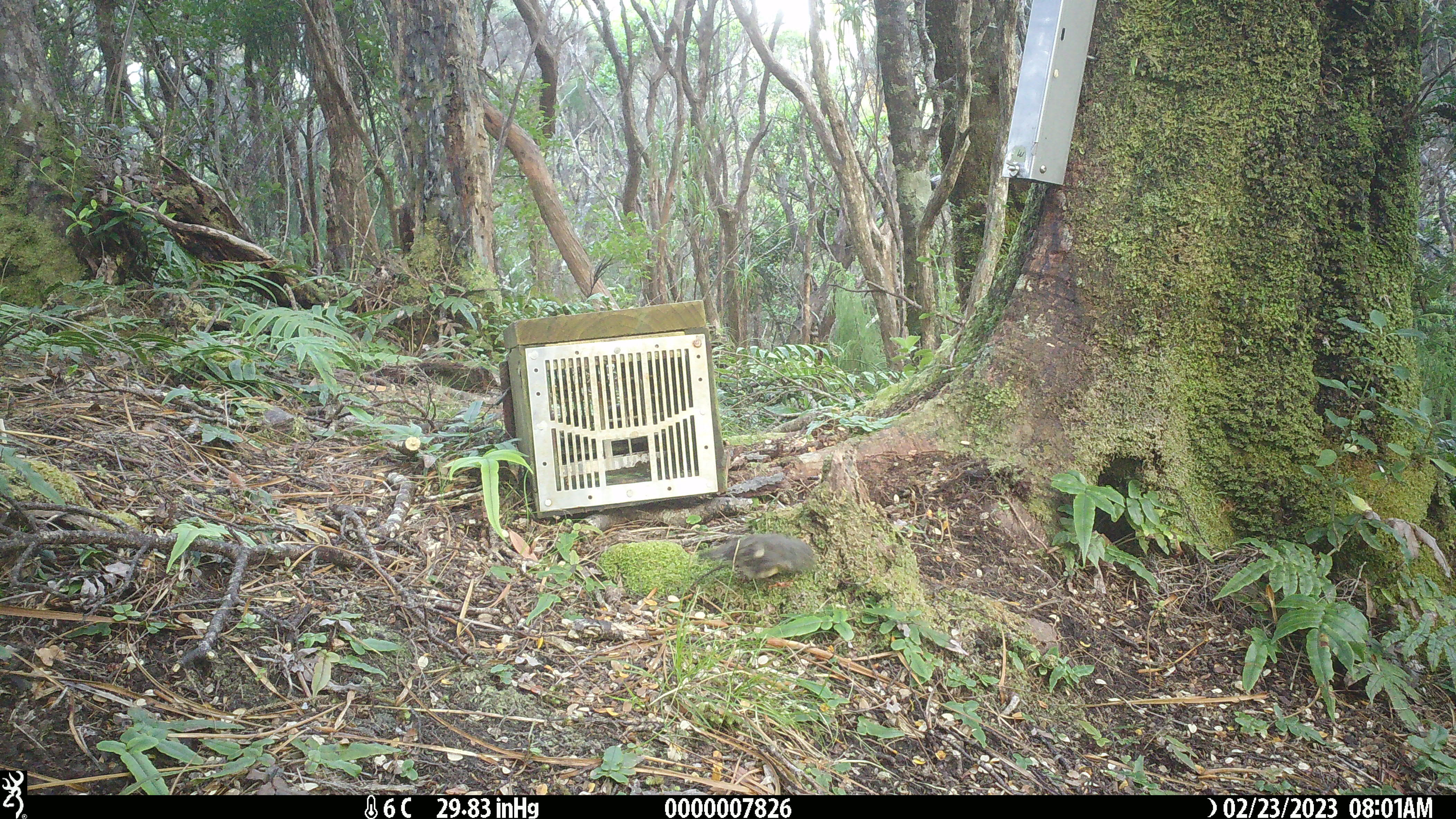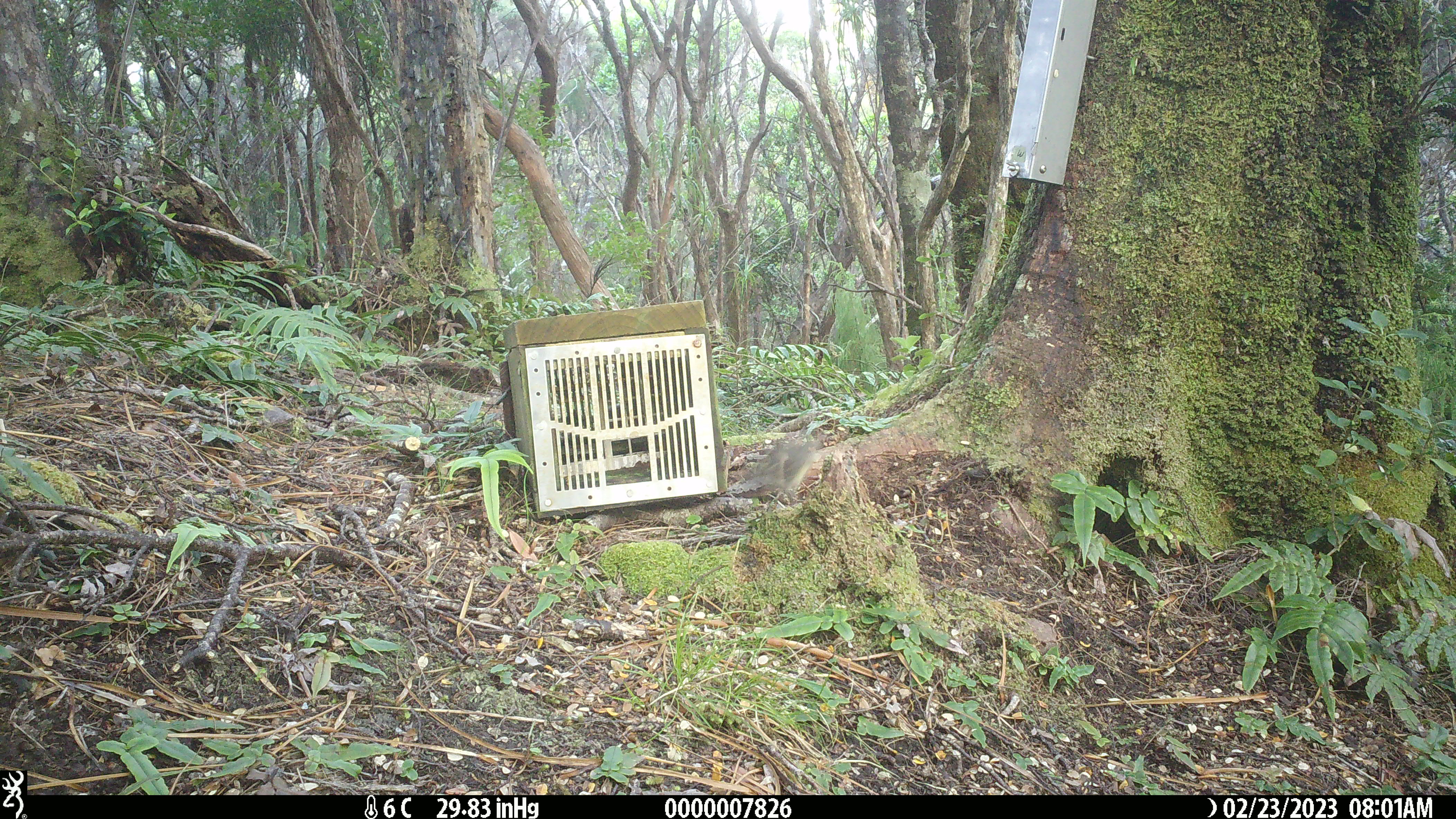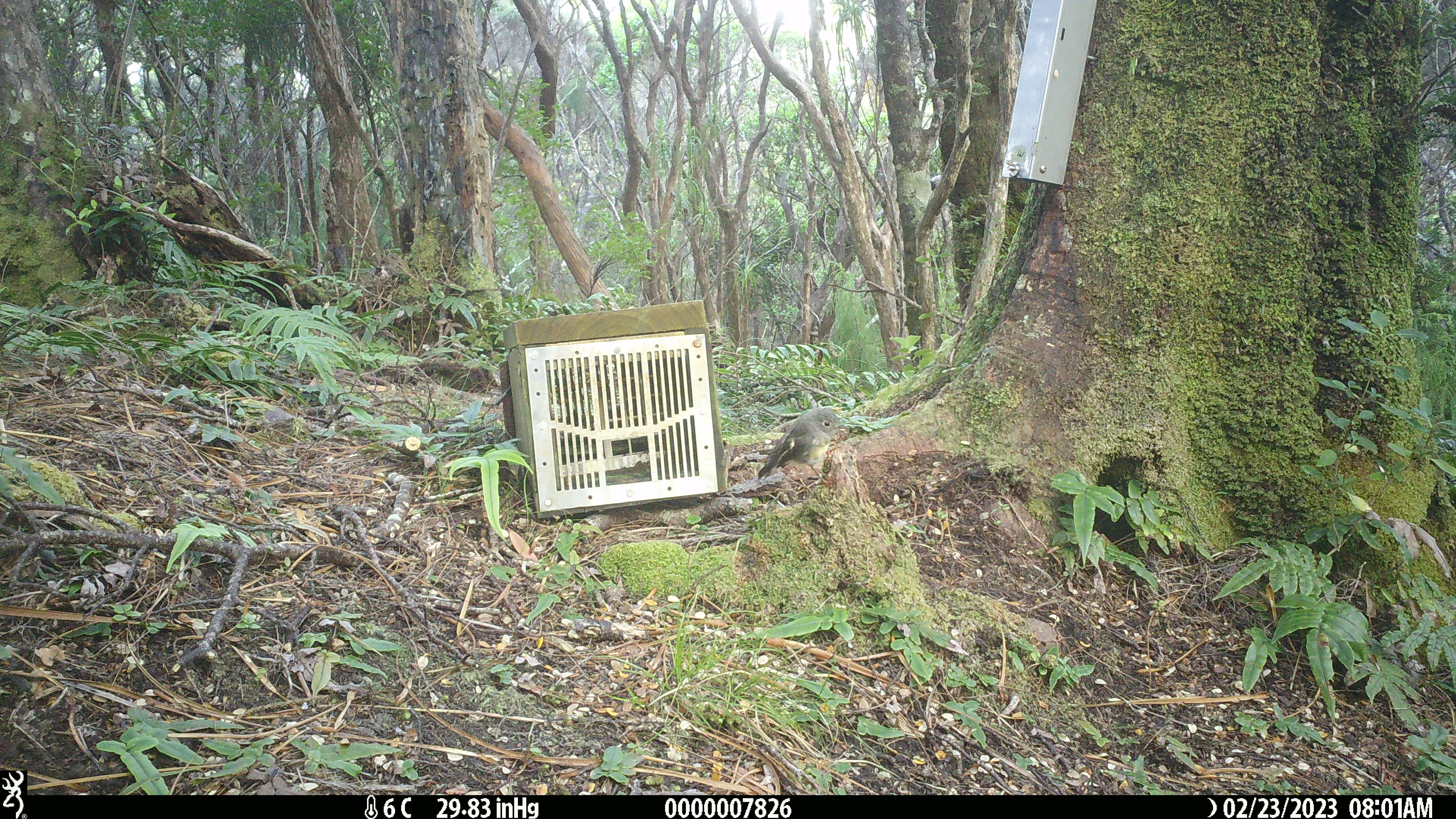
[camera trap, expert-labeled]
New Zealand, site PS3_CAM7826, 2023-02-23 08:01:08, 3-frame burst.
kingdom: Animalia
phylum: Chordata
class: Aves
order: Passeriformes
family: Petroicidae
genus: Petroica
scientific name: Petroica macrocephala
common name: tomtit